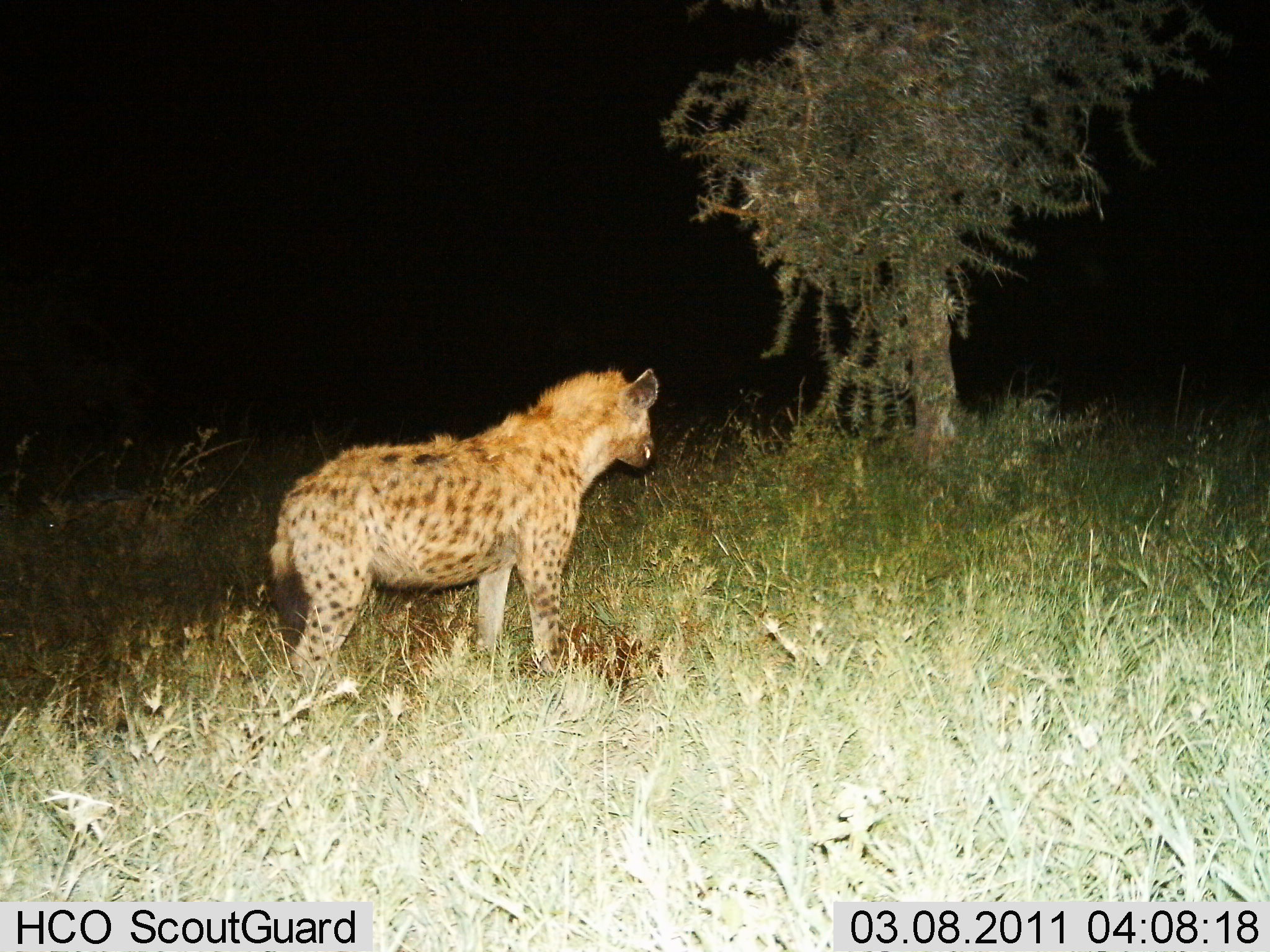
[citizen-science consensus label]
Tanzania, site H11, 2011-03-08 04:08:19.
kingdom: Animalia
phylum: Chordata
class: Mammalia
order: Carnivora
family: Hyaenidae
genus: Crocuta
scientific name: Crocuta crocuta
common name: spotted hyena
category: hyenaspotted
Hyenaspotted (spotted hyena) (Crocuta crocuta), count 1. Behavior (volunteer vote fractions): standing 92%, resting 0%, moving 0%, interacting 0%. Young present (vote fraction): 0%. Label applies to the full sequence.